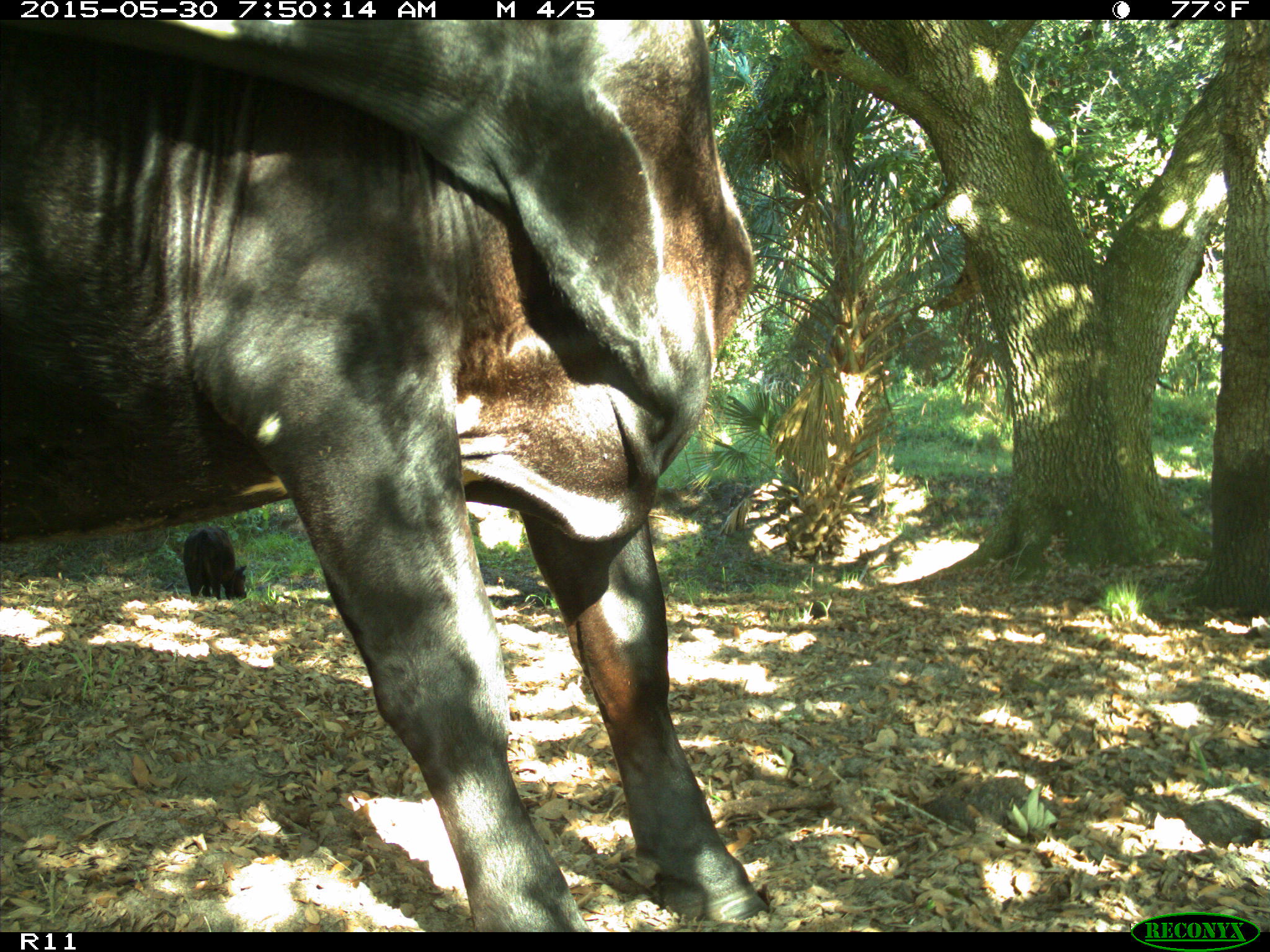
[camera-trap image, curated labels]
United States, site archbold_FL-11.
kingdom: Animalia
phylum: Chordata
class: Mammalia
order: Artiodactyla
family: Bovidae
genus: Bos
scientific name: Bos taurus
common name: domestic cow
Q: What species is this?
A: Bos taurus (domestic cow).